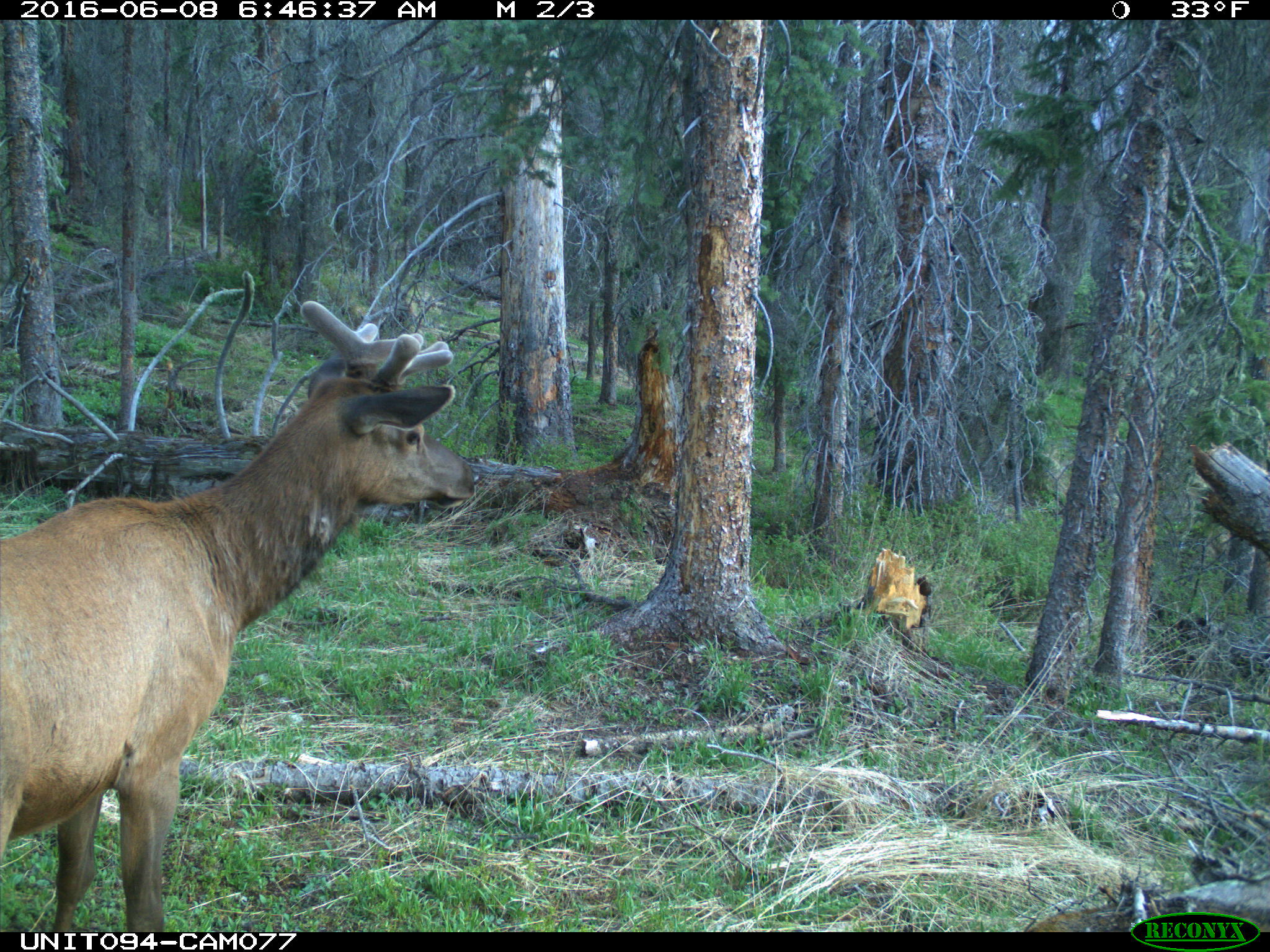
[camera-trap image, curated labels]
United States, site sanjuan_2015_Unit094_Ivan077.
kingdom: Animalia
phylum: Chordata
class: Mammalia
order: Artiodactyla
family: Cervidae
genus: Cervus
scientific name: Cervus elaphus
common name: red deer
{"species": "Cervus elaphus (red deer)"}